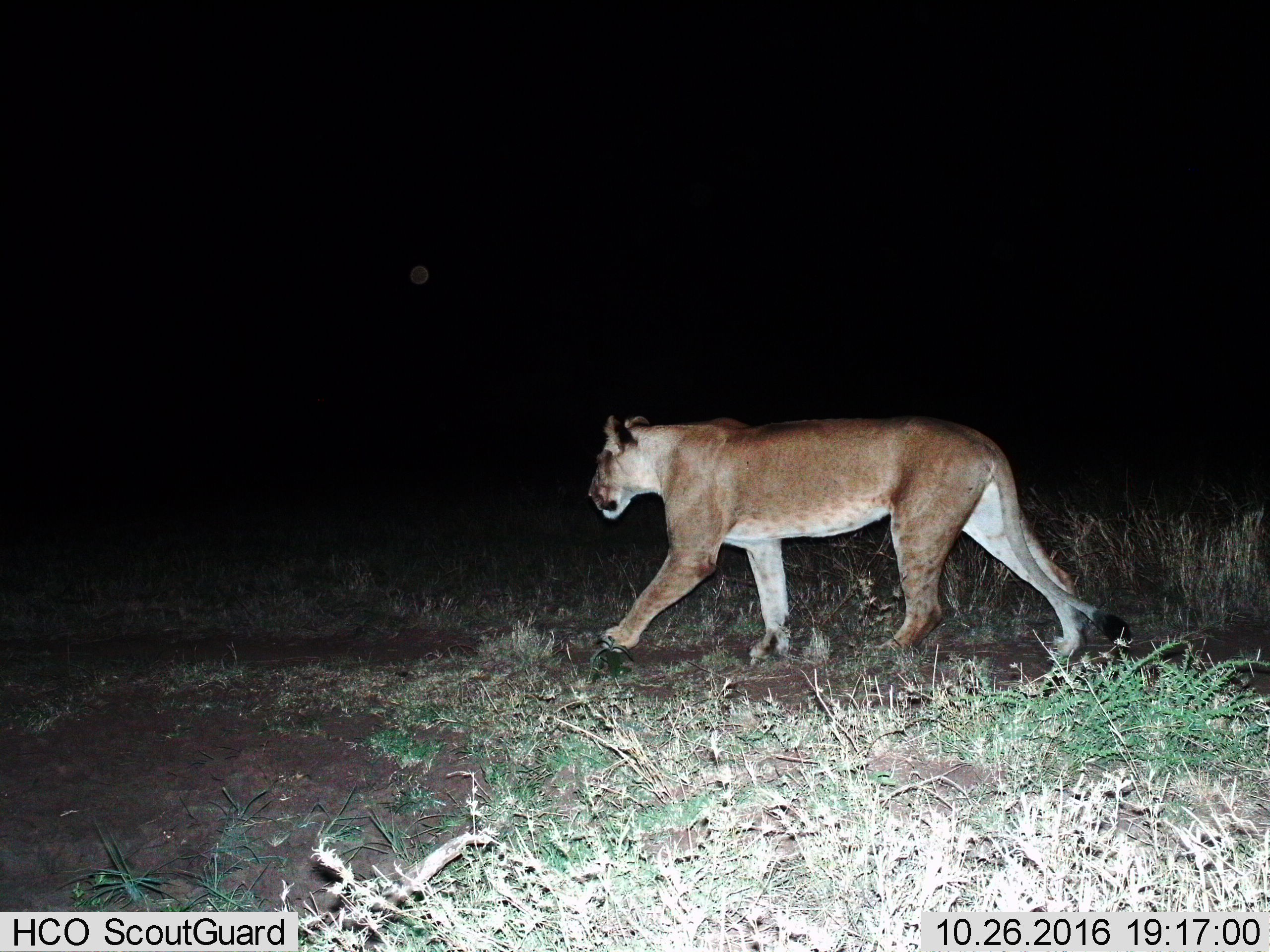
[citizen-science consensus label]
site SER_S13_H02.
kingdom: Animalia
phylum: Chordata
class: Mammalia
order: Carnivora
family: Felidae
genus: Panthera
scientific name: Panthera leo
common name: lion female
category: lionfemale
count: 1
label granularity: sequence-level